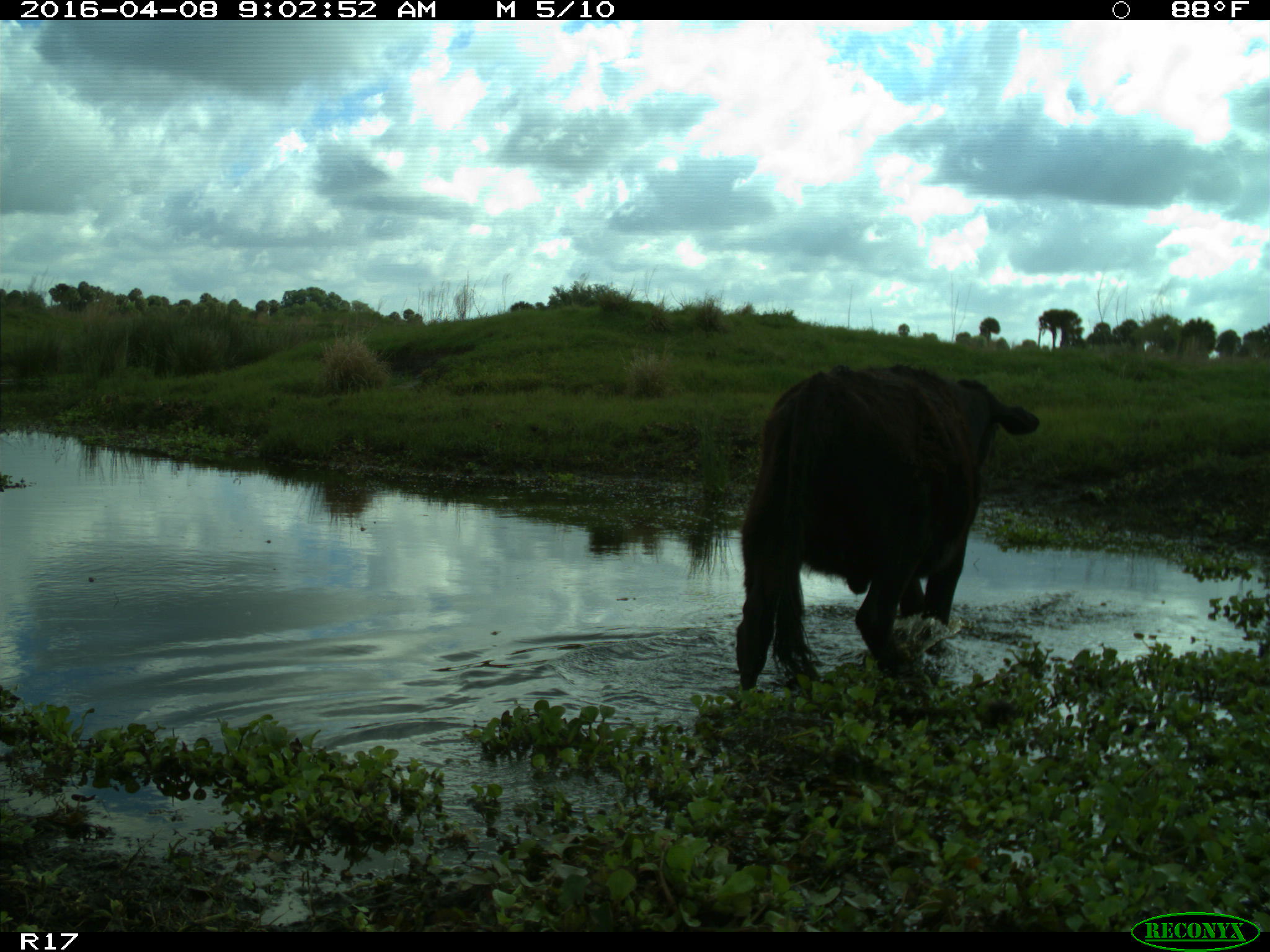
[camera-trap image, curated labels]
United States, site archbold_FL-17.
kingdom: Animalia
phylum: Chordata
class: Mammalia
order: Artiodactyla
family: Bovidae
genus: Bos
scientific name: Bos taurus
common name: domestic cow